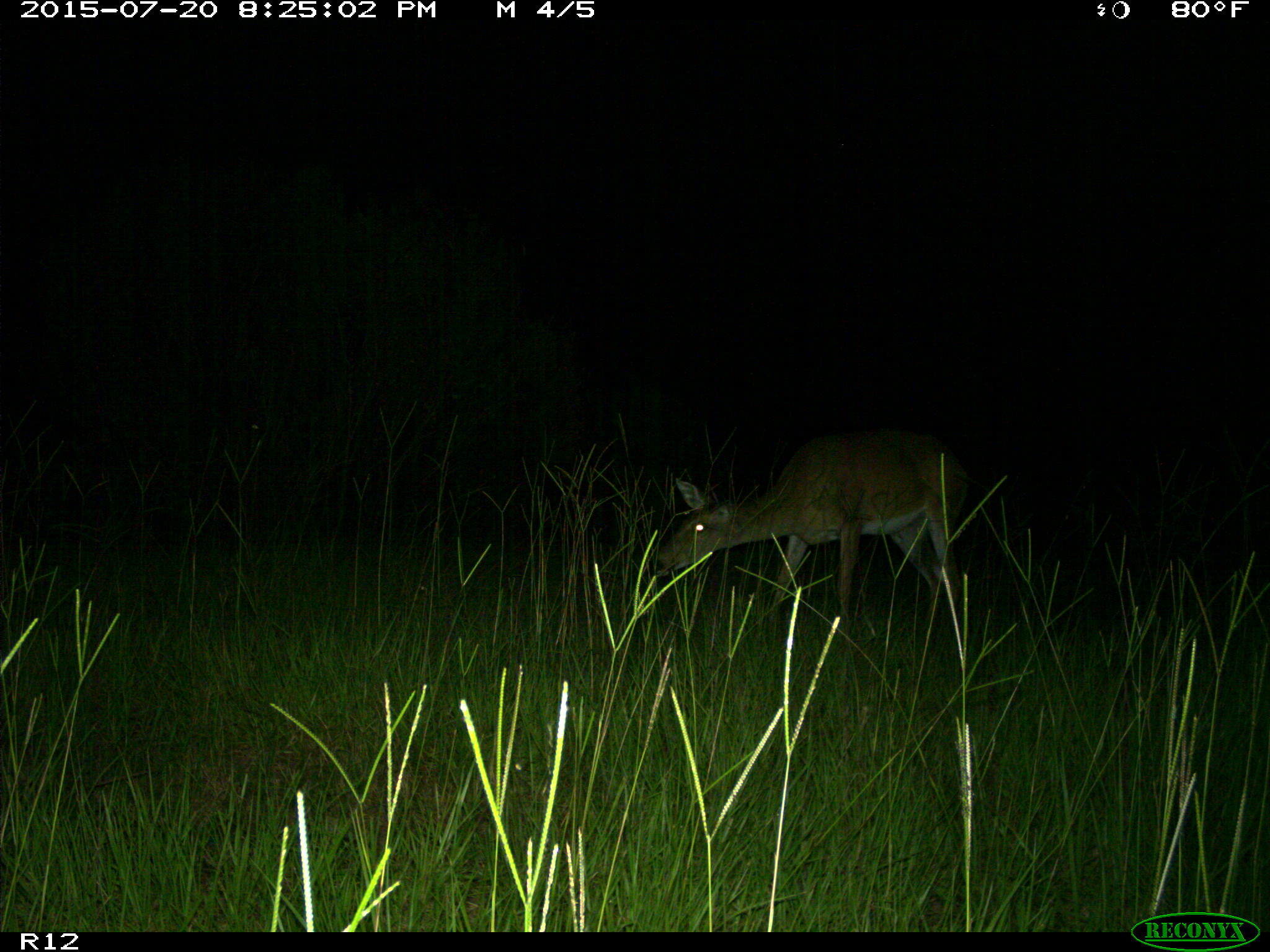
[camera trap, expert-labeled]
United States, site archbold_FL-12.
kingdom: Animalia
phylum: Chordata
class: Mammalia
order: Artiodactyla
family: Cervidae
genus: Odocoileus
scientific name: Odocoileus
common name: deer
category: unidentified deer